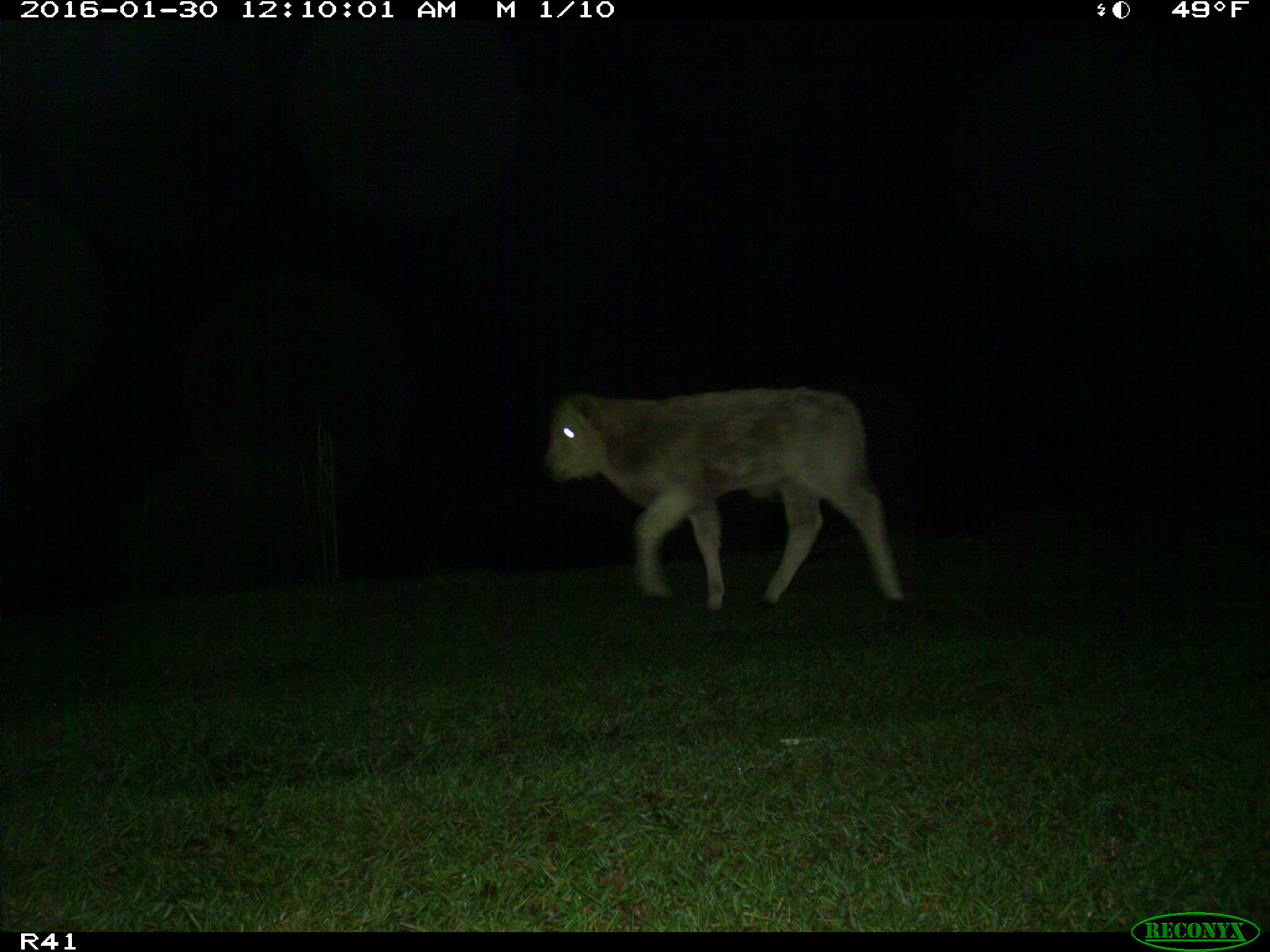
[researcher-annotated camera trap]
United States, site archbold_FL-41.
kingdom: Animalia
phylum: Chordata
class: Mammalia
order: Artiodactyla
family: Bovidae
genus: Bos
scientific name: Bos taurus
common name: domestic cow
Bos taurus (domestic cow).